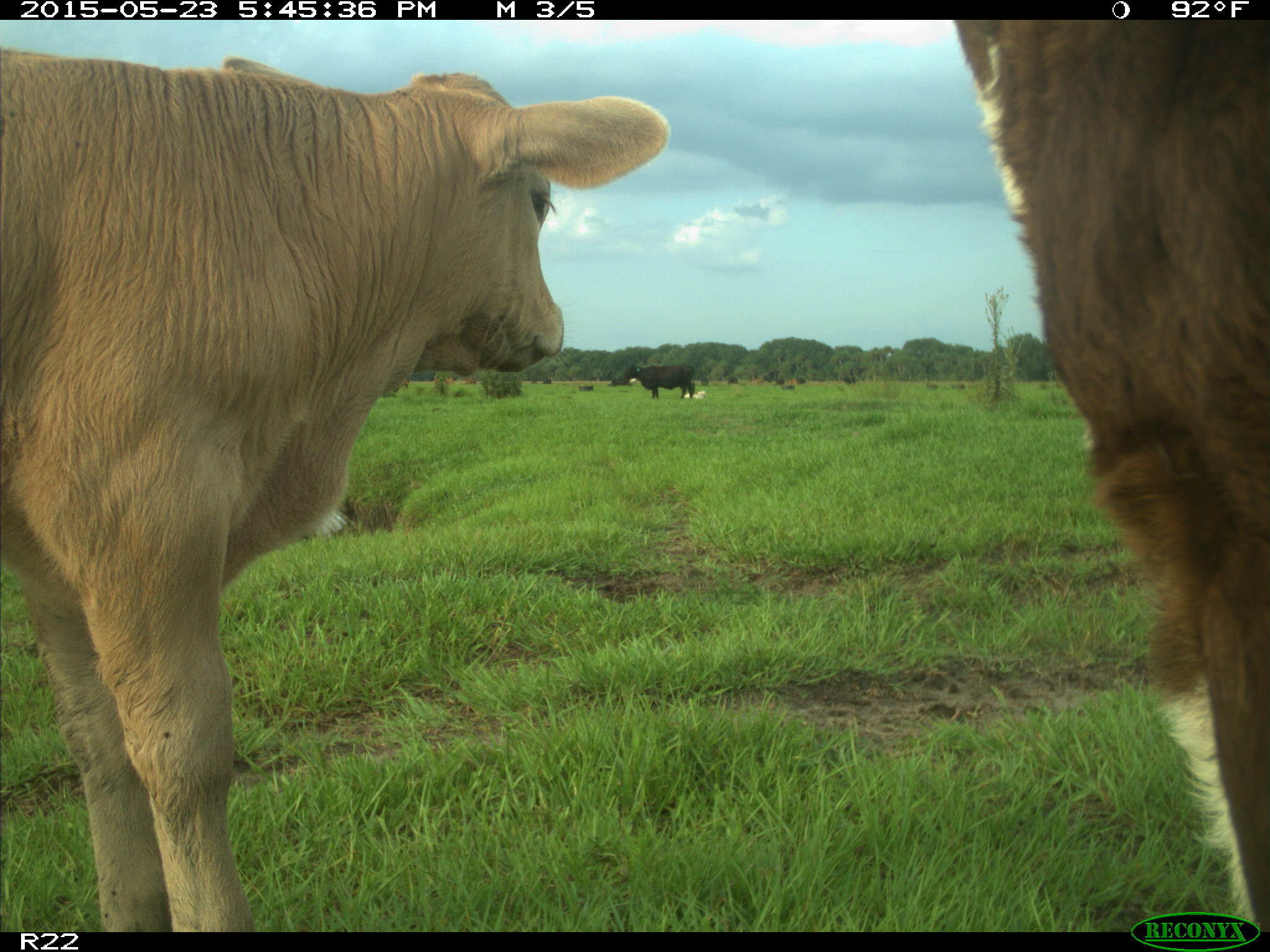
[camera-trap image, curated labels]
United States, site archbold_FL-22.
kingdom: Animalia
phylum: Chordata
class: Mammalia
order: Artiodactyla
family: Bovidae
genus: Bos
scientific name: Bos taurus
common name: domestic cow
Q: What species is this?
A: Bos taurus (domestic cow).